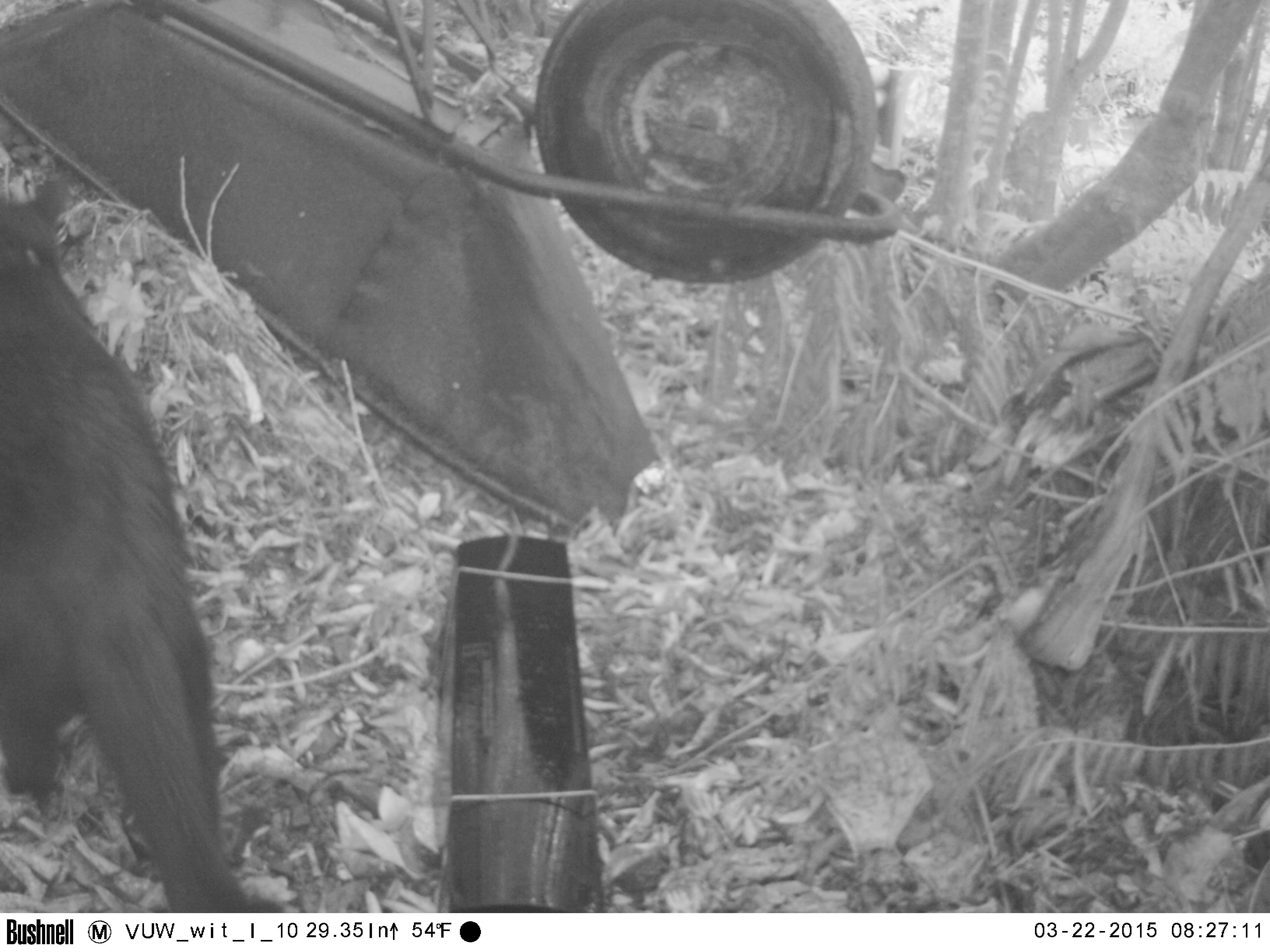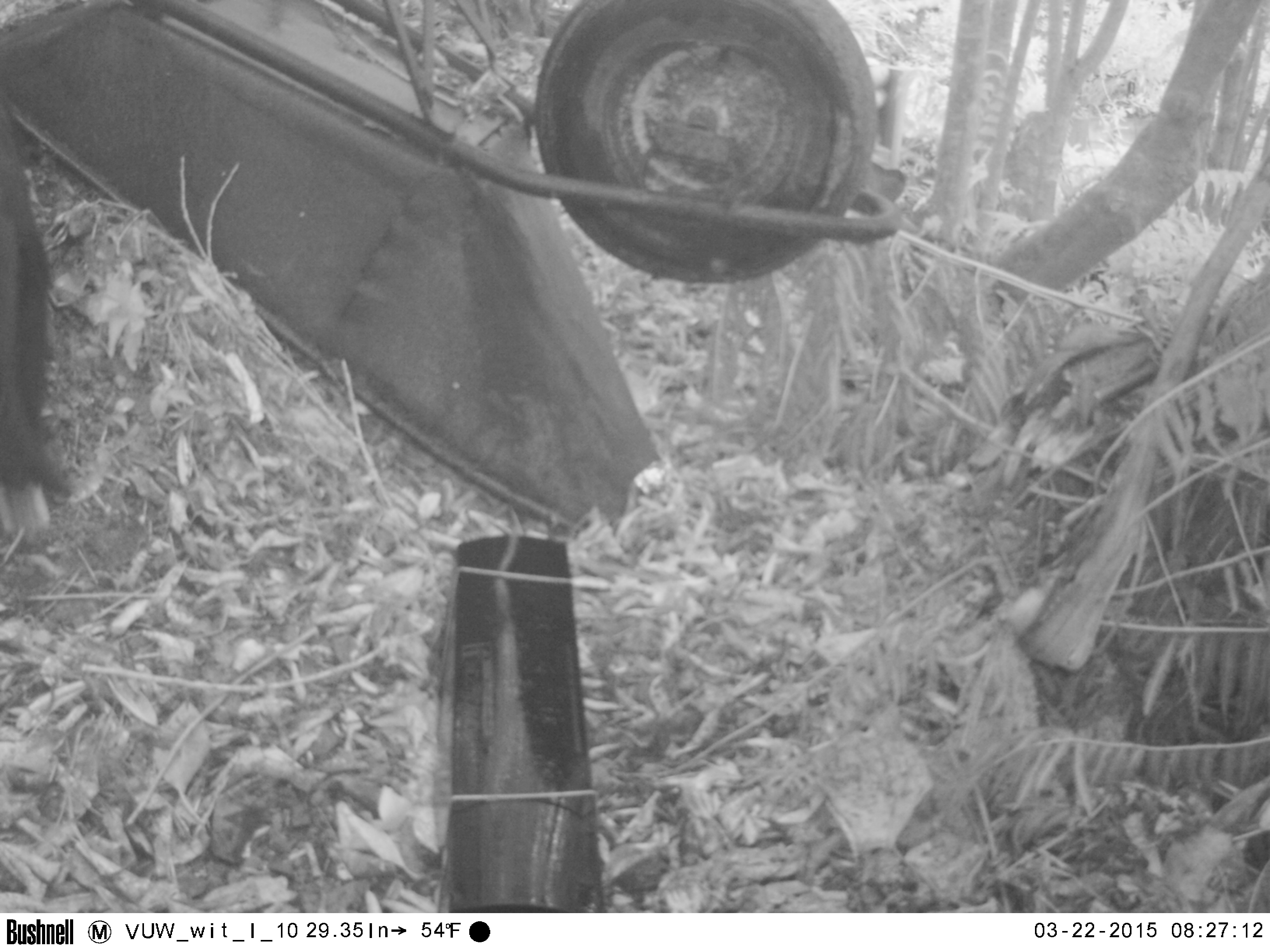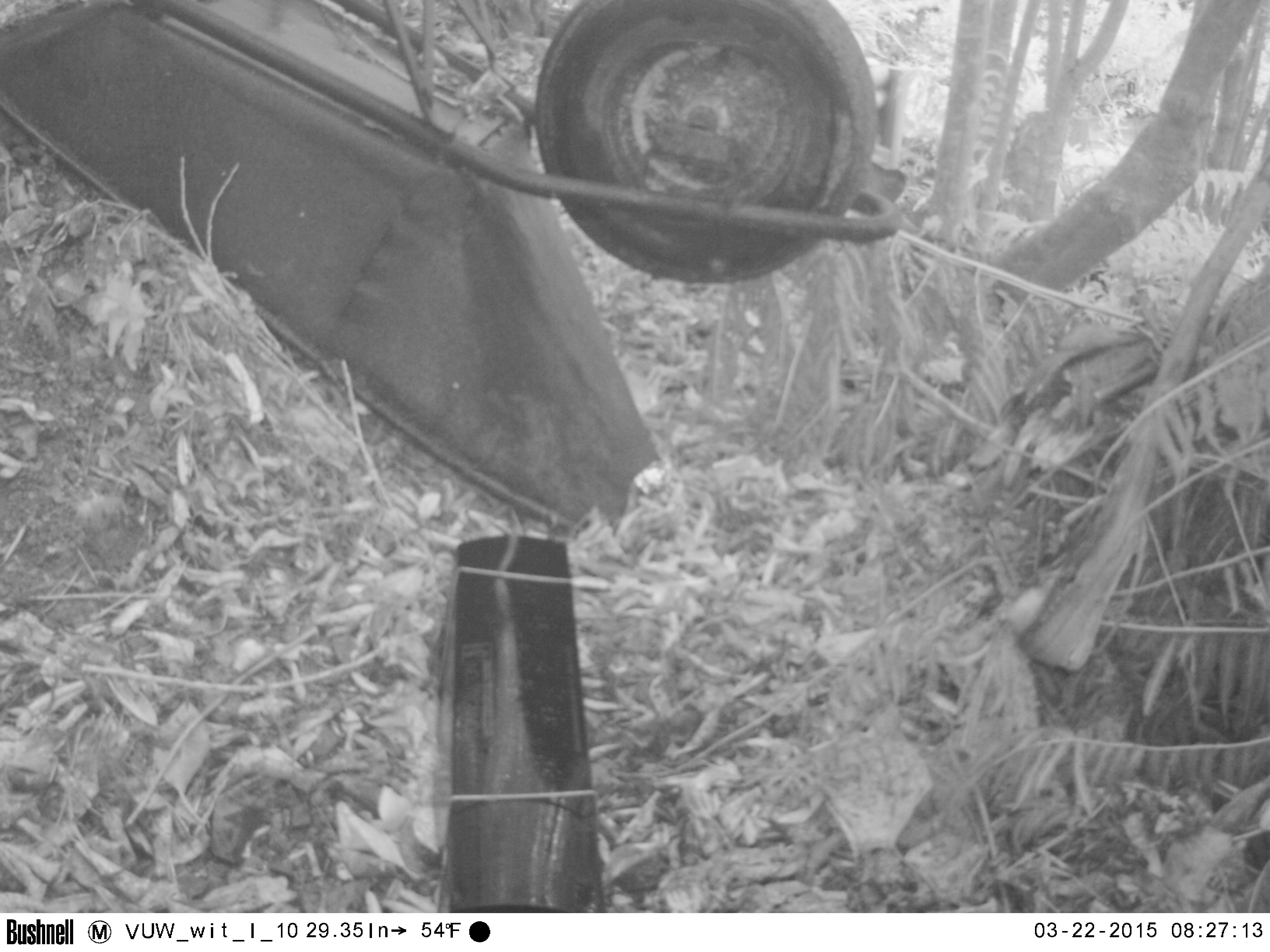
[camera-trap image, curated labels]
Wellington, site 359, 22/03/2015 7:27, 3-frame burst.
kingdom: Animalia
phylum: Chordata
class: Mammalia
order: Carnivora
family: Felidae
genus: Felis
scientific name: Felis catus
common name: cat